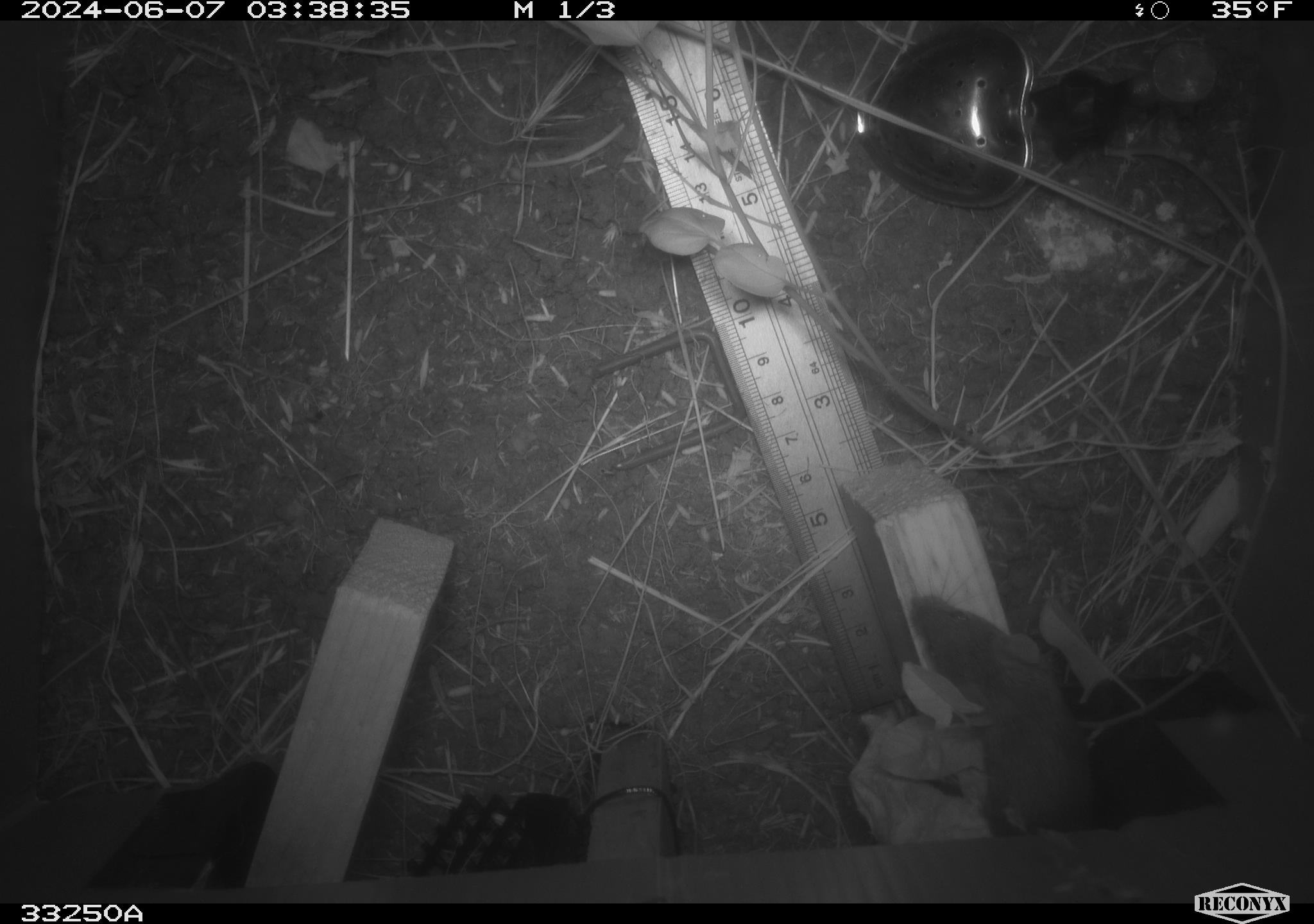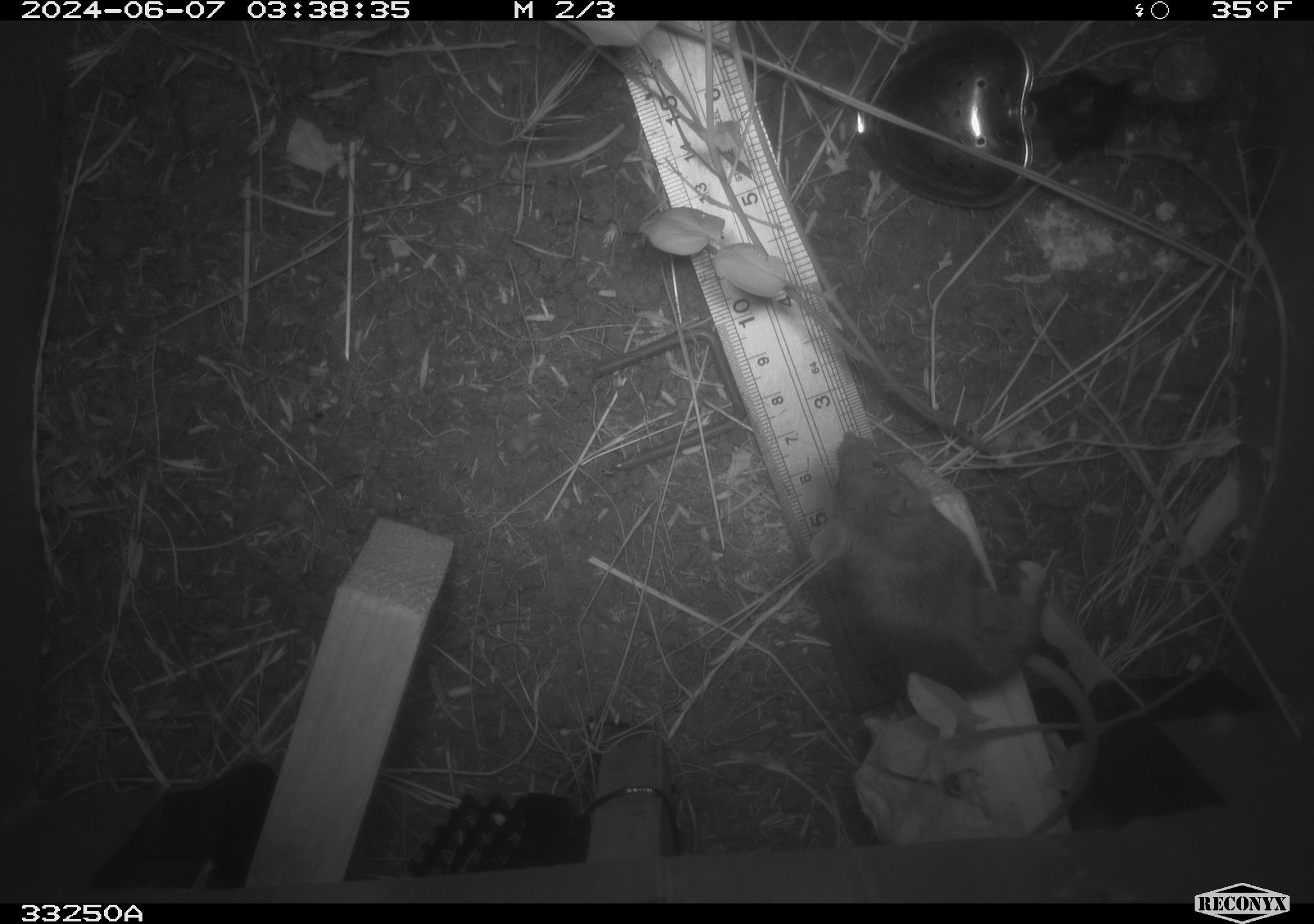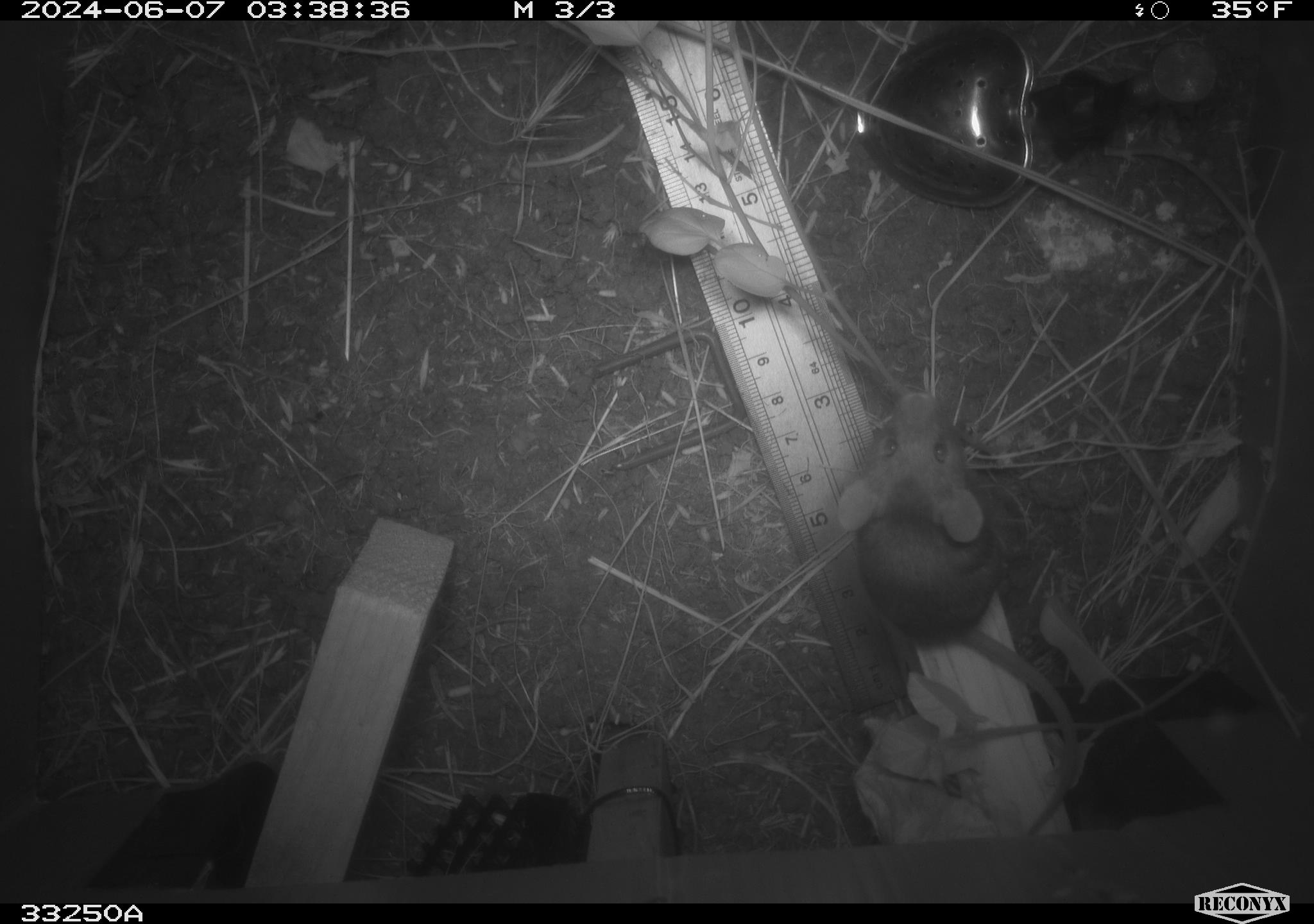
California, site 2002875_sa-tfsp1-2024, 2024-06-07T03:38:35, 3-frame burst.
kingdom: Animalia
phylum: Chordata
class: Mammalia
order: Rodentia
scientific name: Rodentia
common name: mouse species